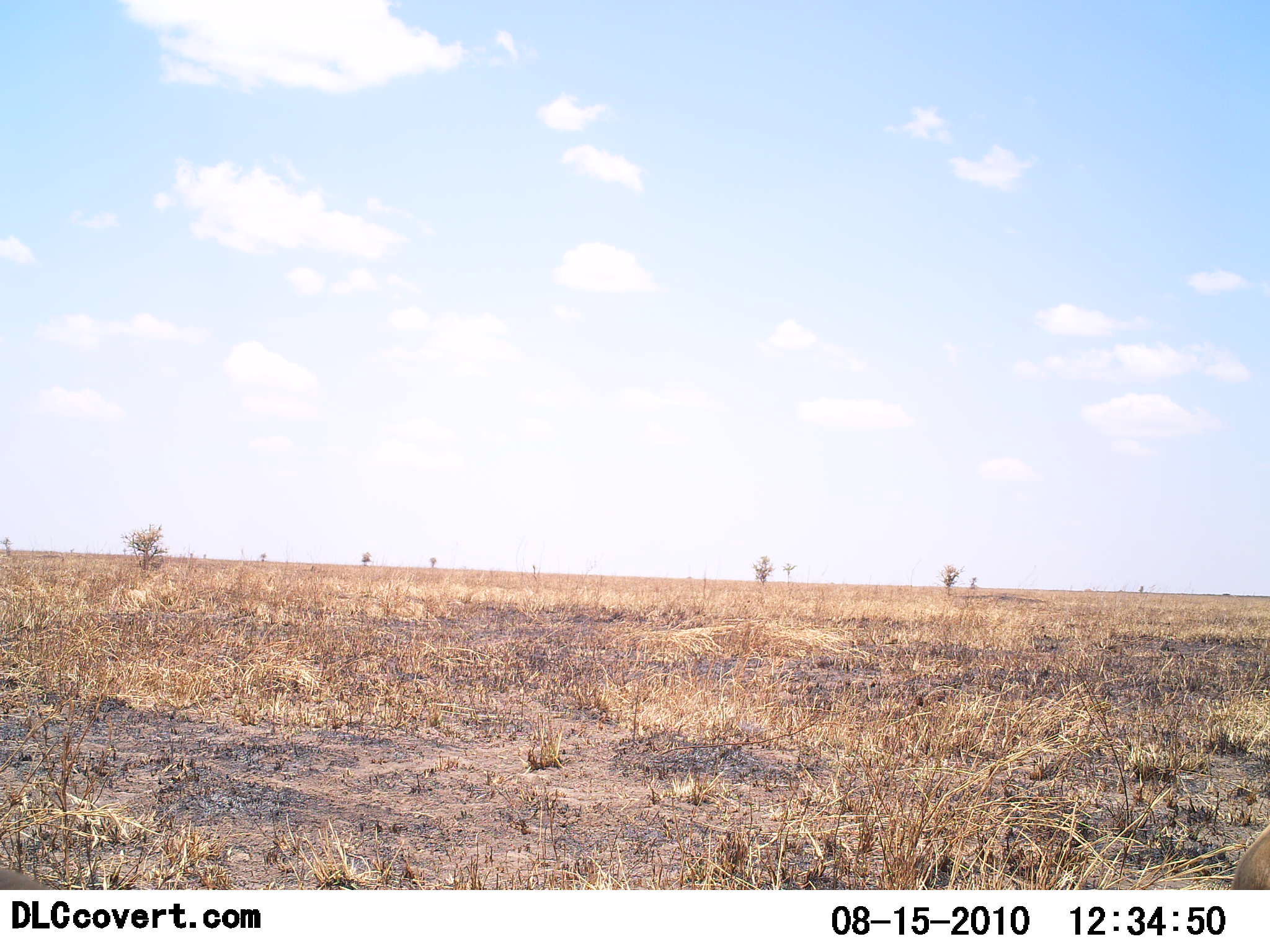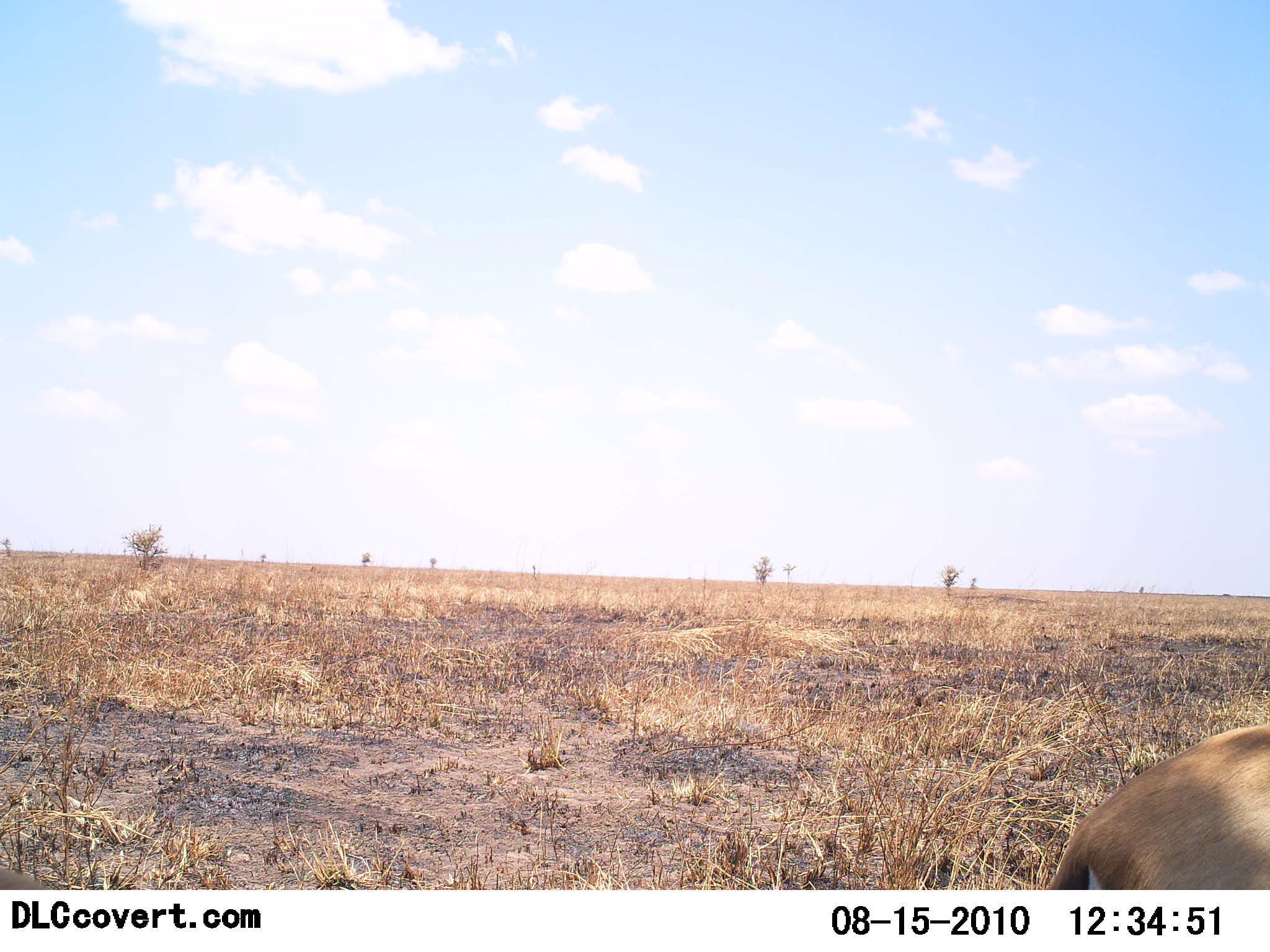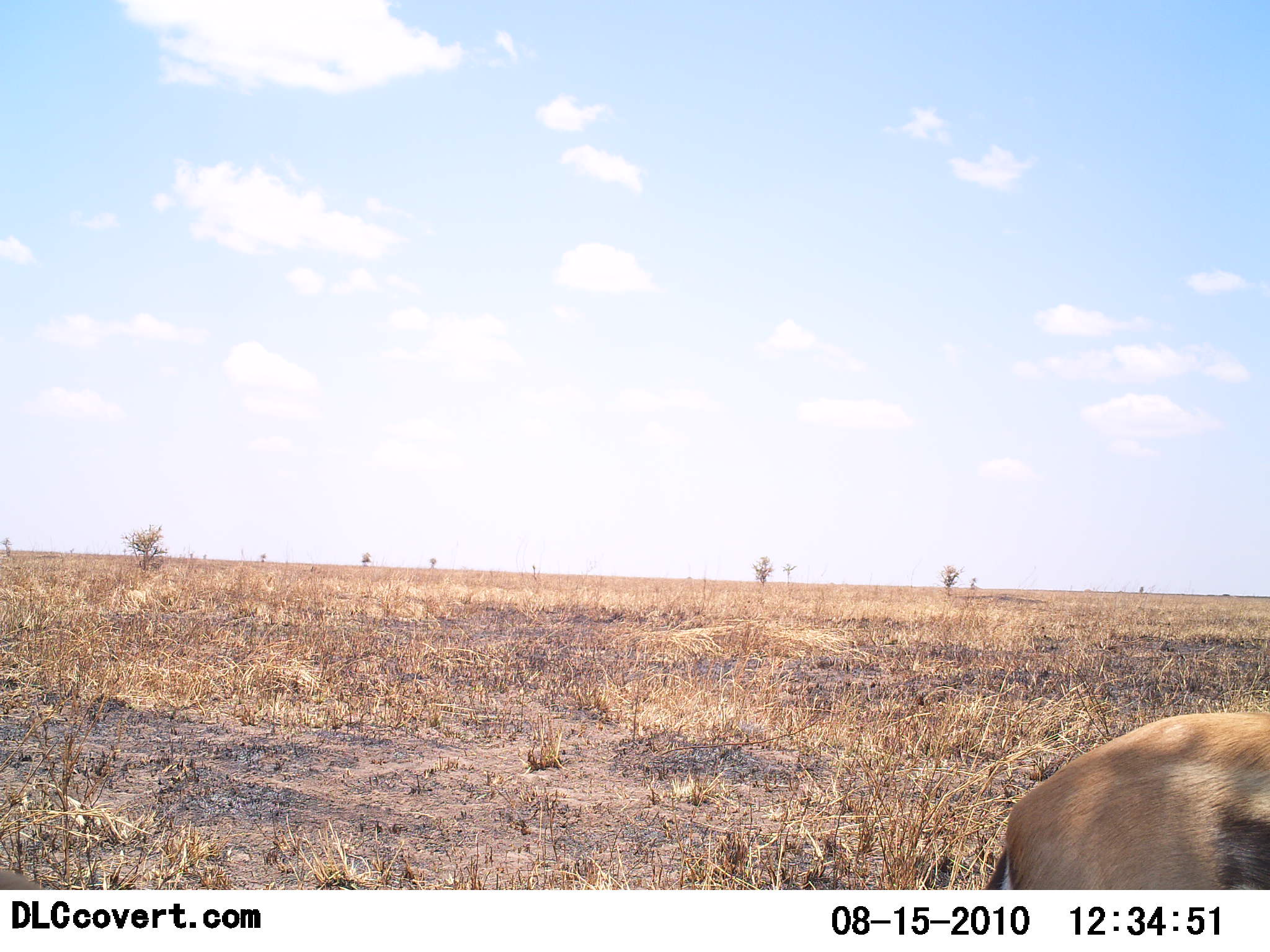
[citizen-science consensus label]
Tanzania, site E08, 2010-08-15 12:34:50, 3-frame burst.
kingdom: Animalia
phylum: Chordata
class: Mammalia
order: Artiodactyla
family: Bovidae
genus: Eudorcas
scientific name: Eudorcas thomsonii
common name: thomson's gazelle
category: gazellethomsons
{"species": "gazellethomsons (thomson's gazelle) (Eudorcas thomsonii)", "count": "1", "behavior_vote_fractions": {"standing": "11%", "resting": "0%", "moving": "89%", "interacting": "0%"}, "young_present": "0%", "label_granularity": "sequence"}